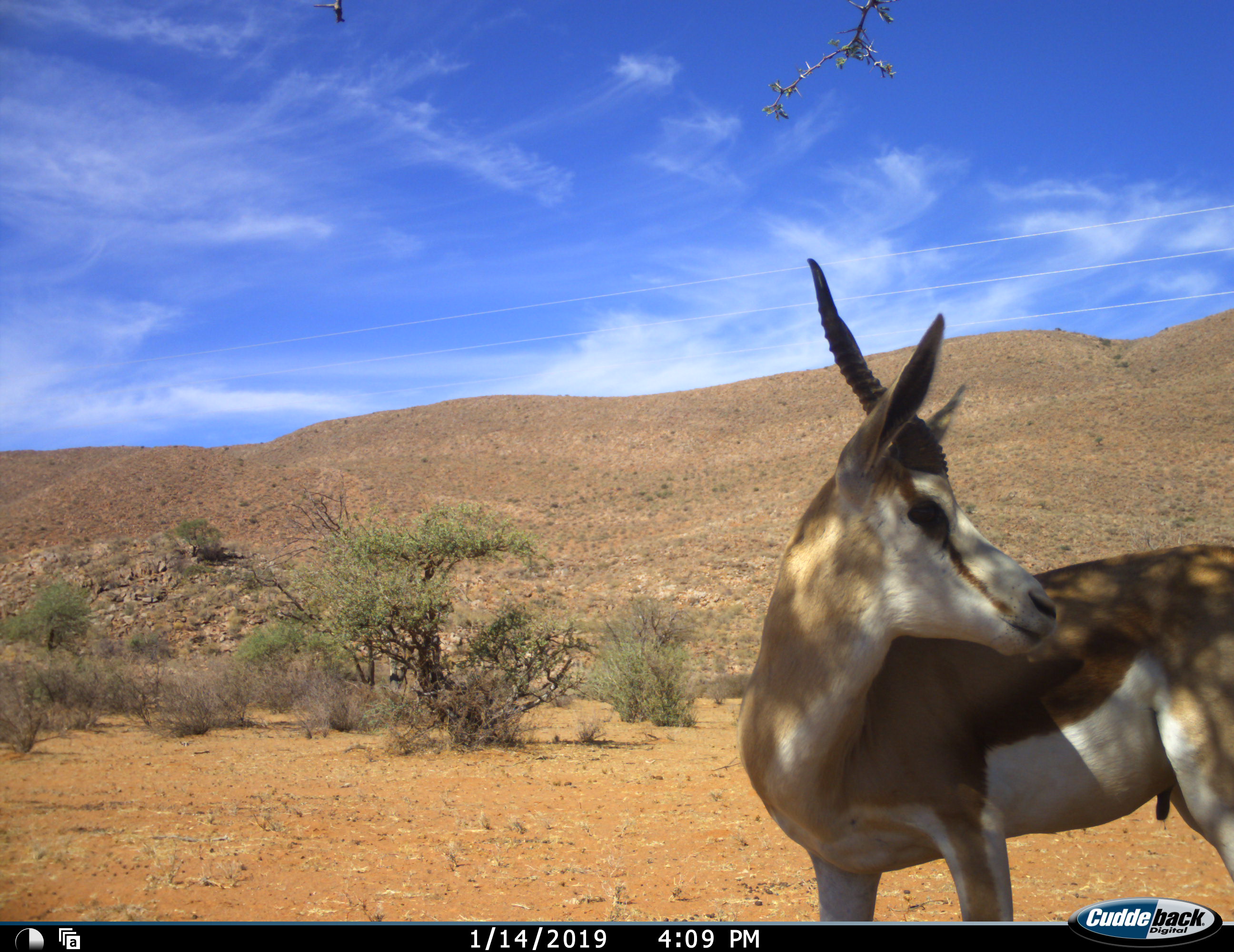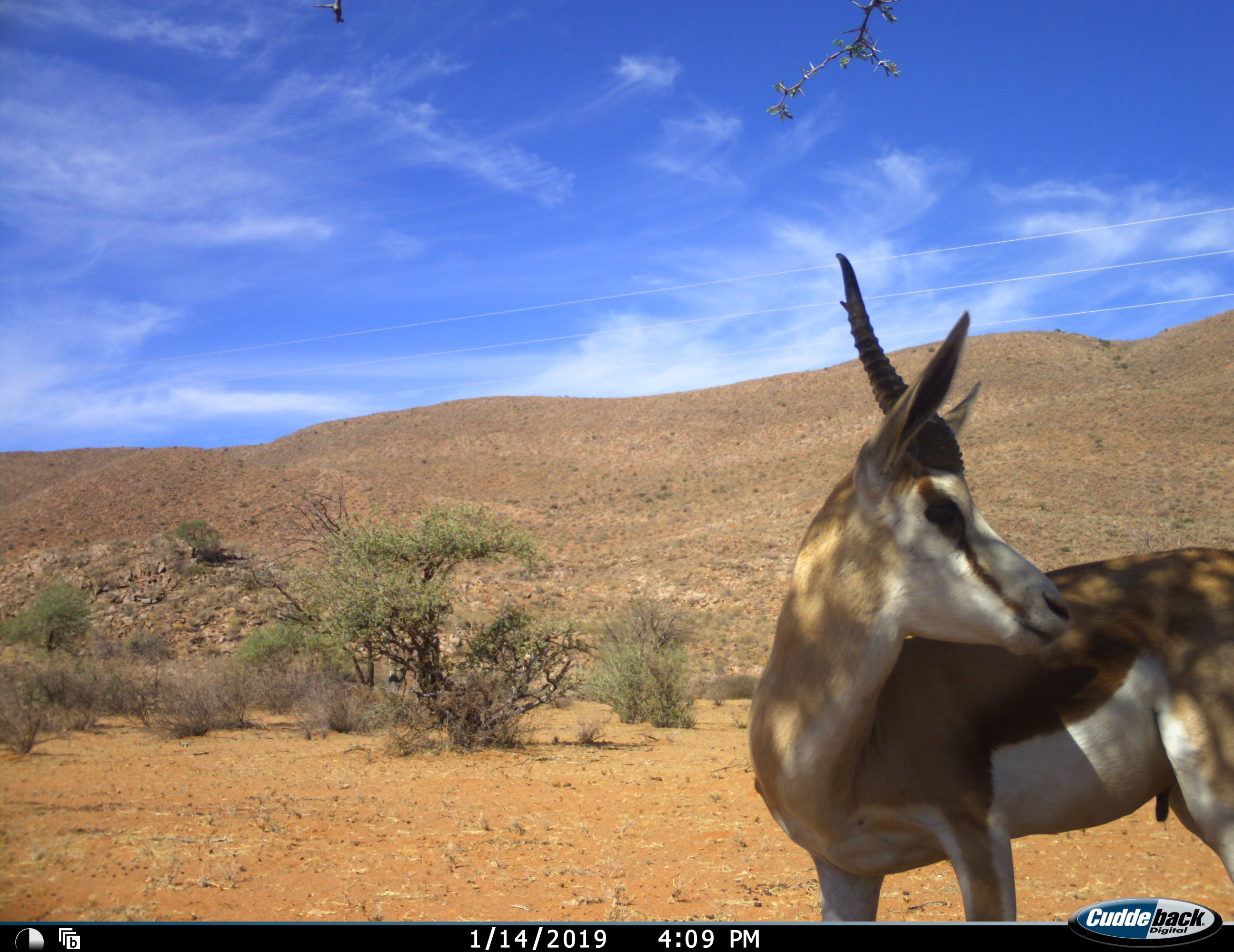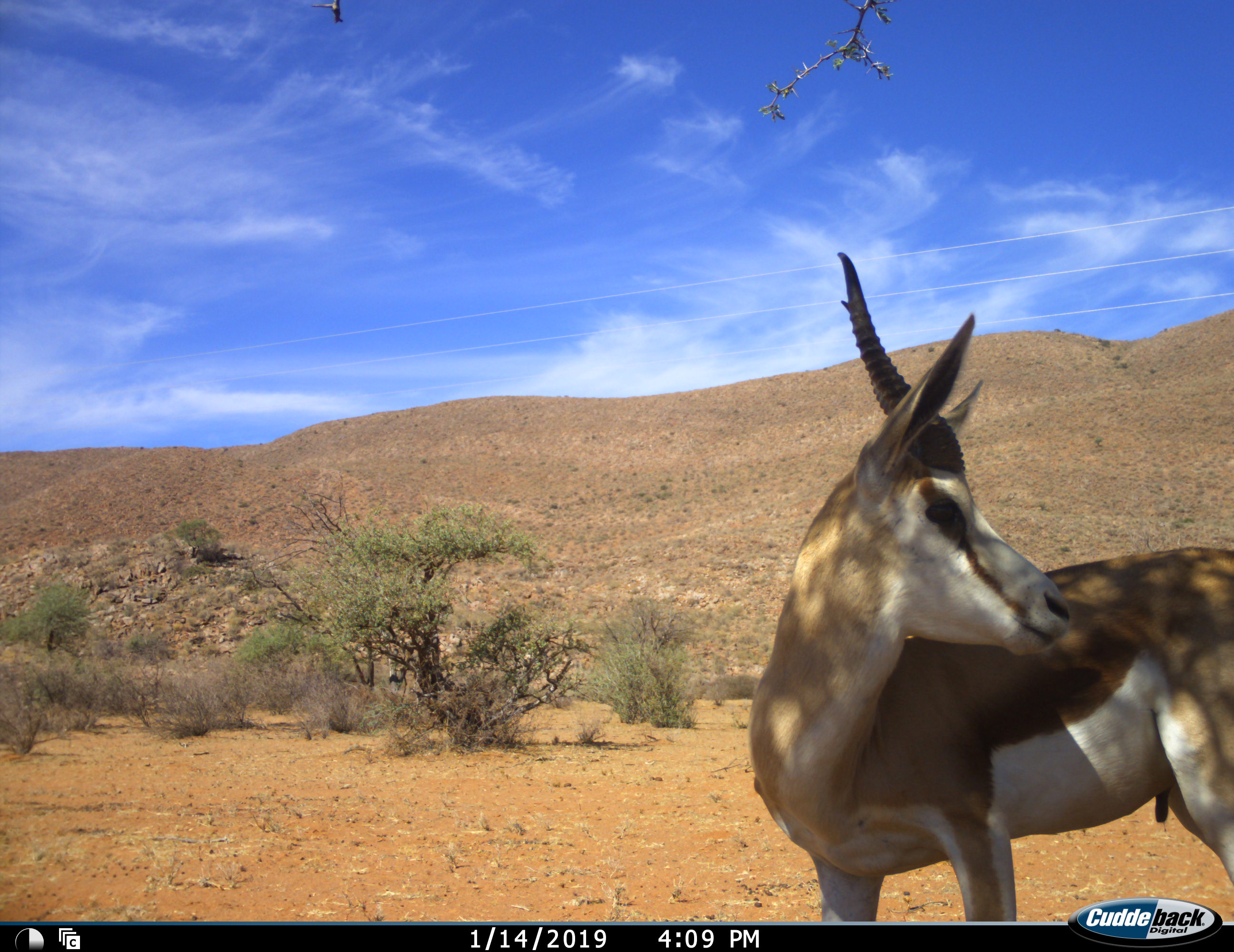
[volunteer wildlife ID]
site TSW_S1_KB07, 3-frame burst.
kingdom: Animalia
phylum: Chordata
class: Mammalia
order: Artiodactyla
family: Bovidae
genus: Antidorcas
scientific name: Antidorcas marsupialis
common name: springbok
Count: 1.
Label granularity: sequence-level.